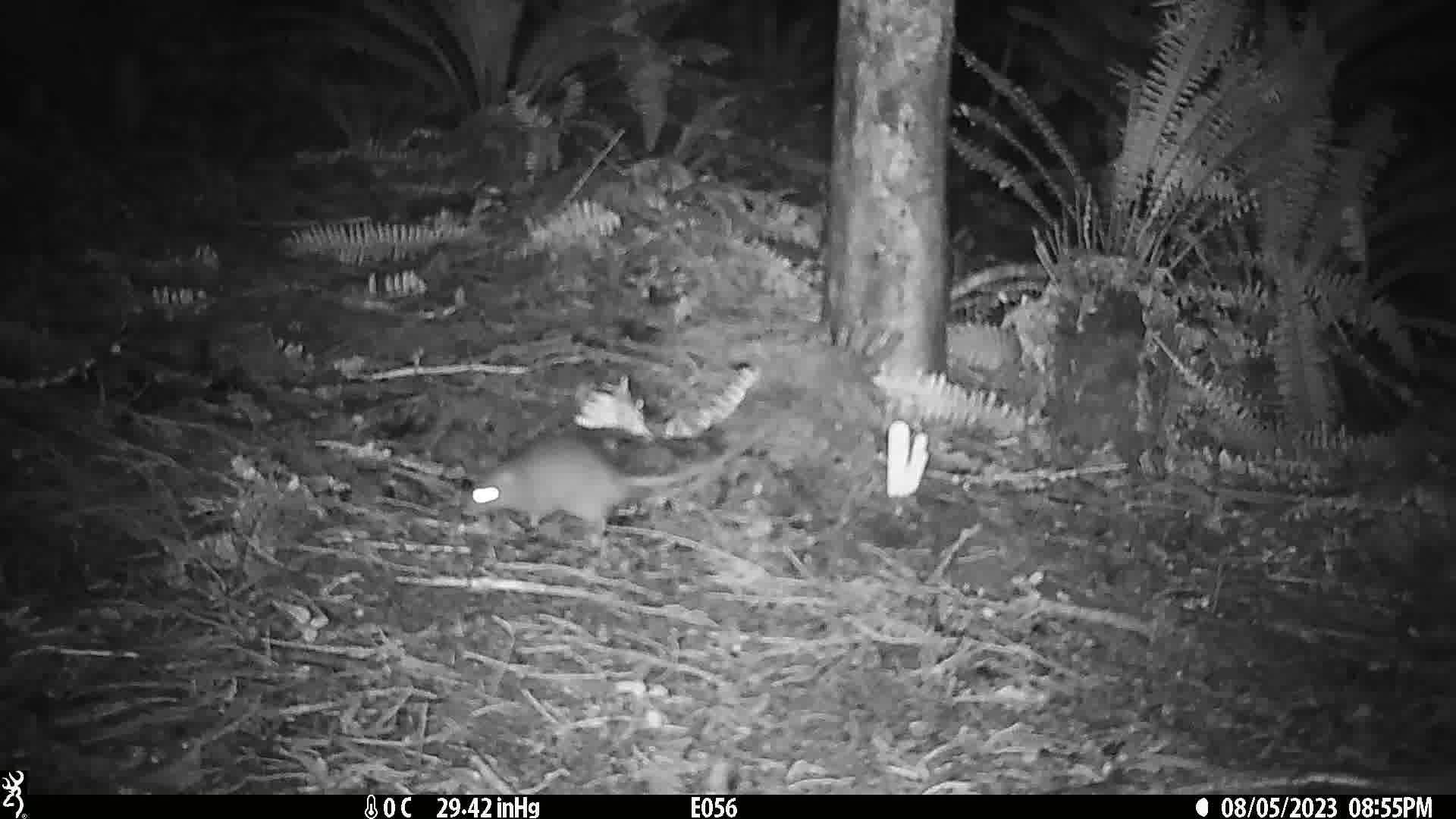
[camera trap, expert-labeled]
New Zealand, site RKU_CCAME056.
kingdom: Animalia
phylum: Chordata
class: Mammalia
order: Rodentia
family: Muridae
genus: Rattus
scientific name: Rattus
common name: rat